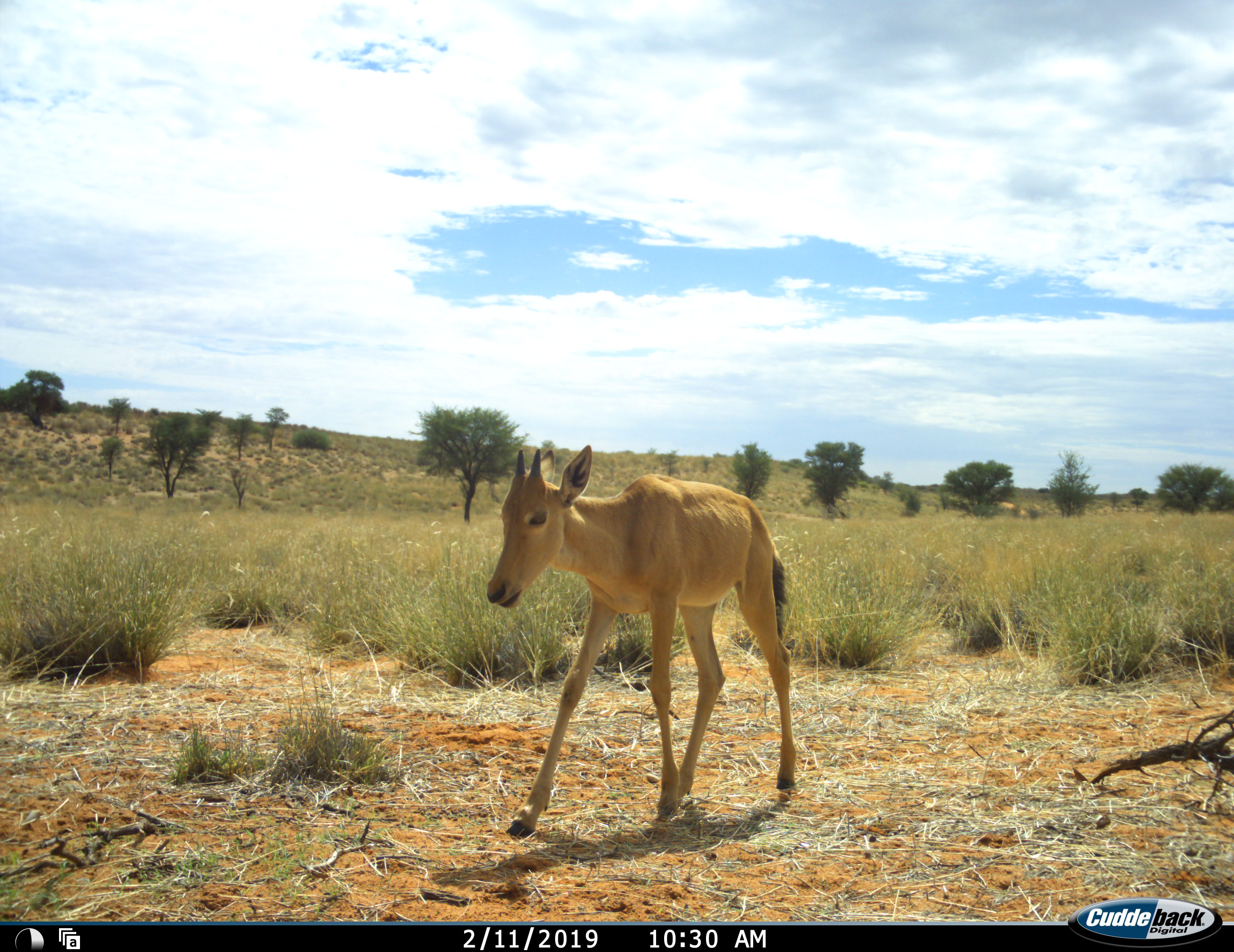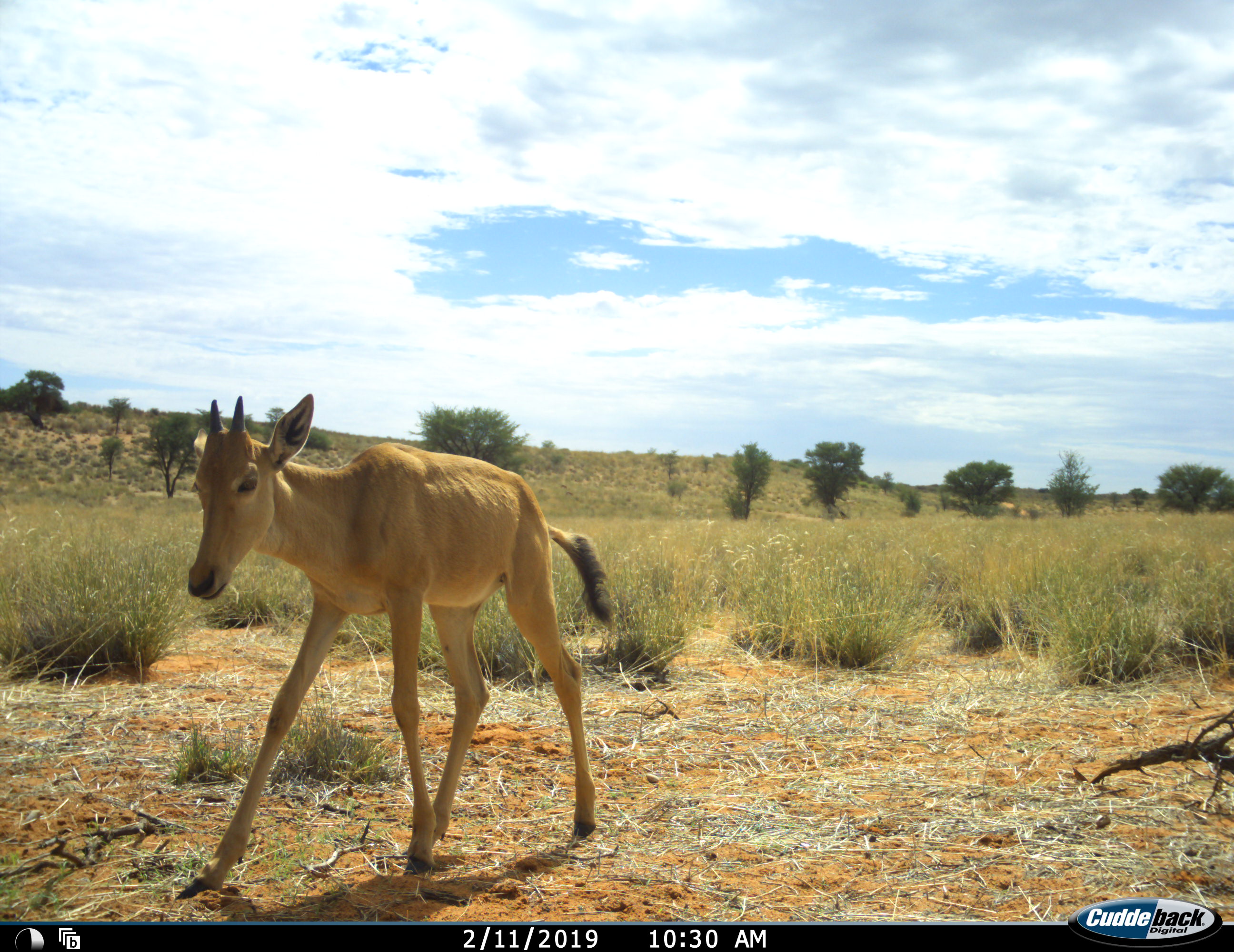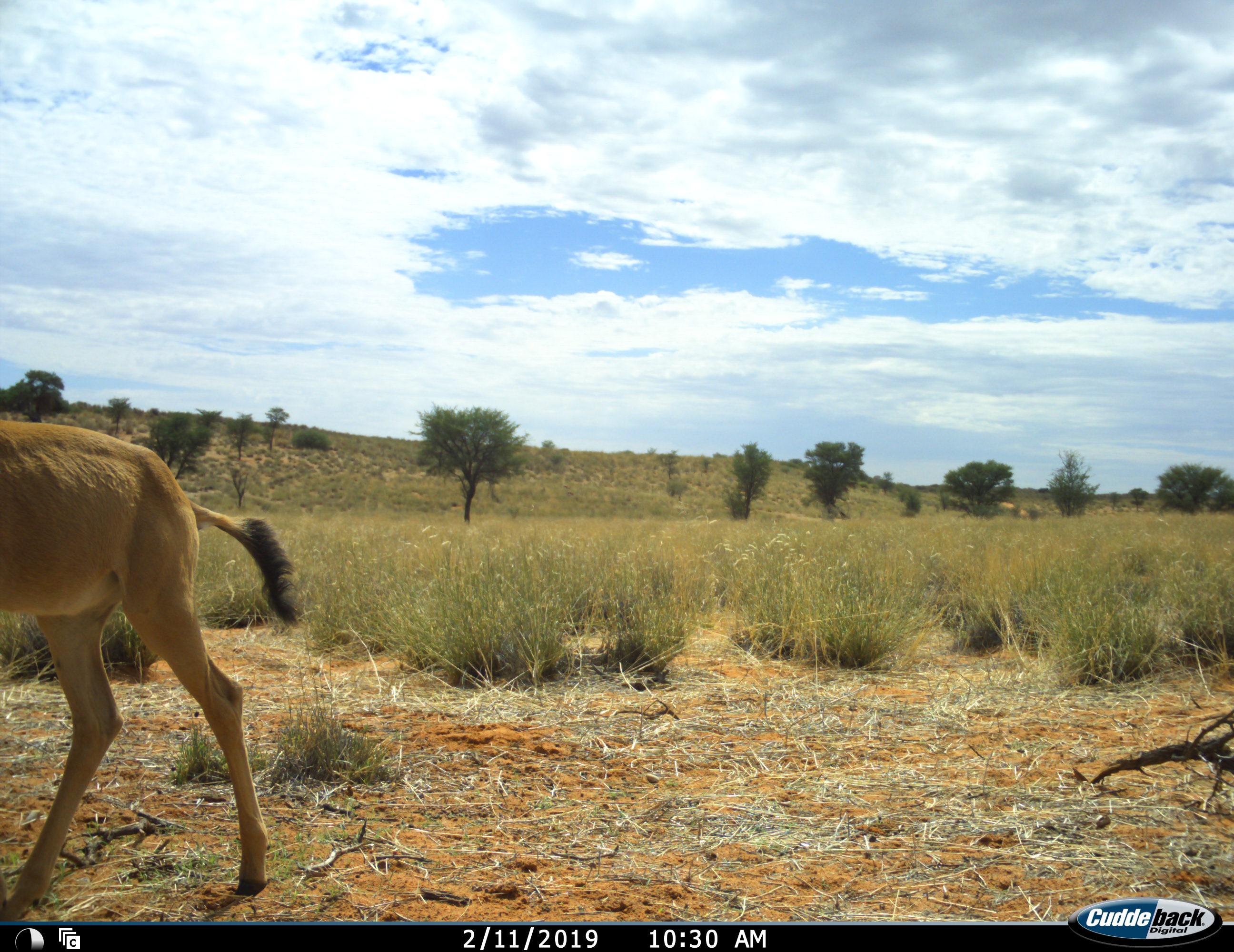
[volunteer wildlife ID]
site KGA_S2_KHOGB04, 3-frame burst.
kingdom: Animalia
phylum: Chordata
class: Mammalia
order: Artiodactyla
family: Bovidae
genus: Alcelaphus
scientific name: Alcelaphus buselaphus caama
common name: red hartebeest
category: hartebeestred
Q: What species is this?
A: Hartebeestred (red hartebeest) (Alcelaphus buselaphus caama).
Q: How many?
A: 1.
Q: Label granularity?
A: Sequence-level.